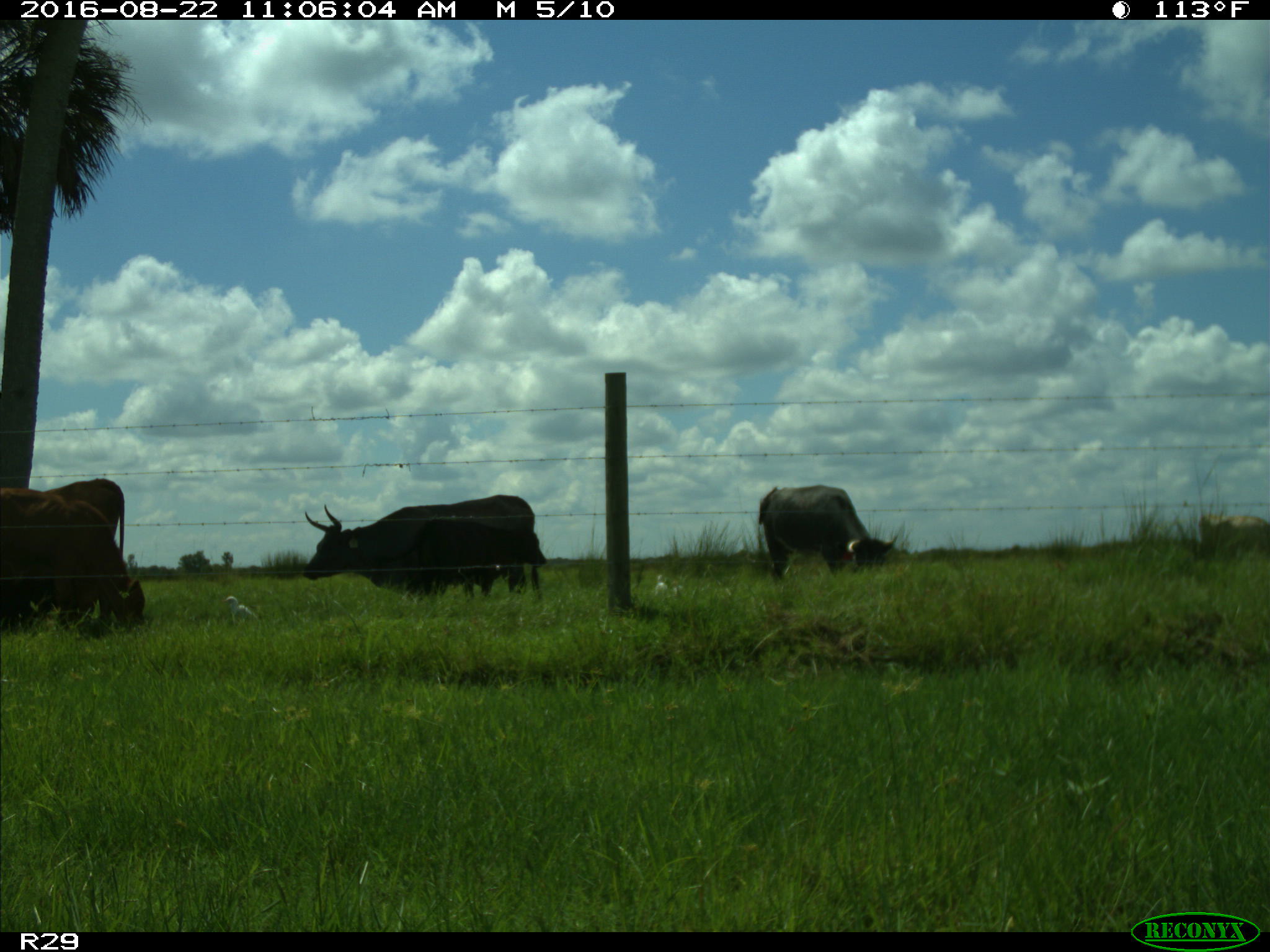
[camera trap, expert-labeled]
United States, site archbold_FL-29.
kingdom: Animalia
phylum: Chordata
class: Mammalia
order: Artiodactyla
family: Bovidae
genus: Bos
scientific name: Bos taurus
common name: domestic cow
Bos taurus (domestic cow).